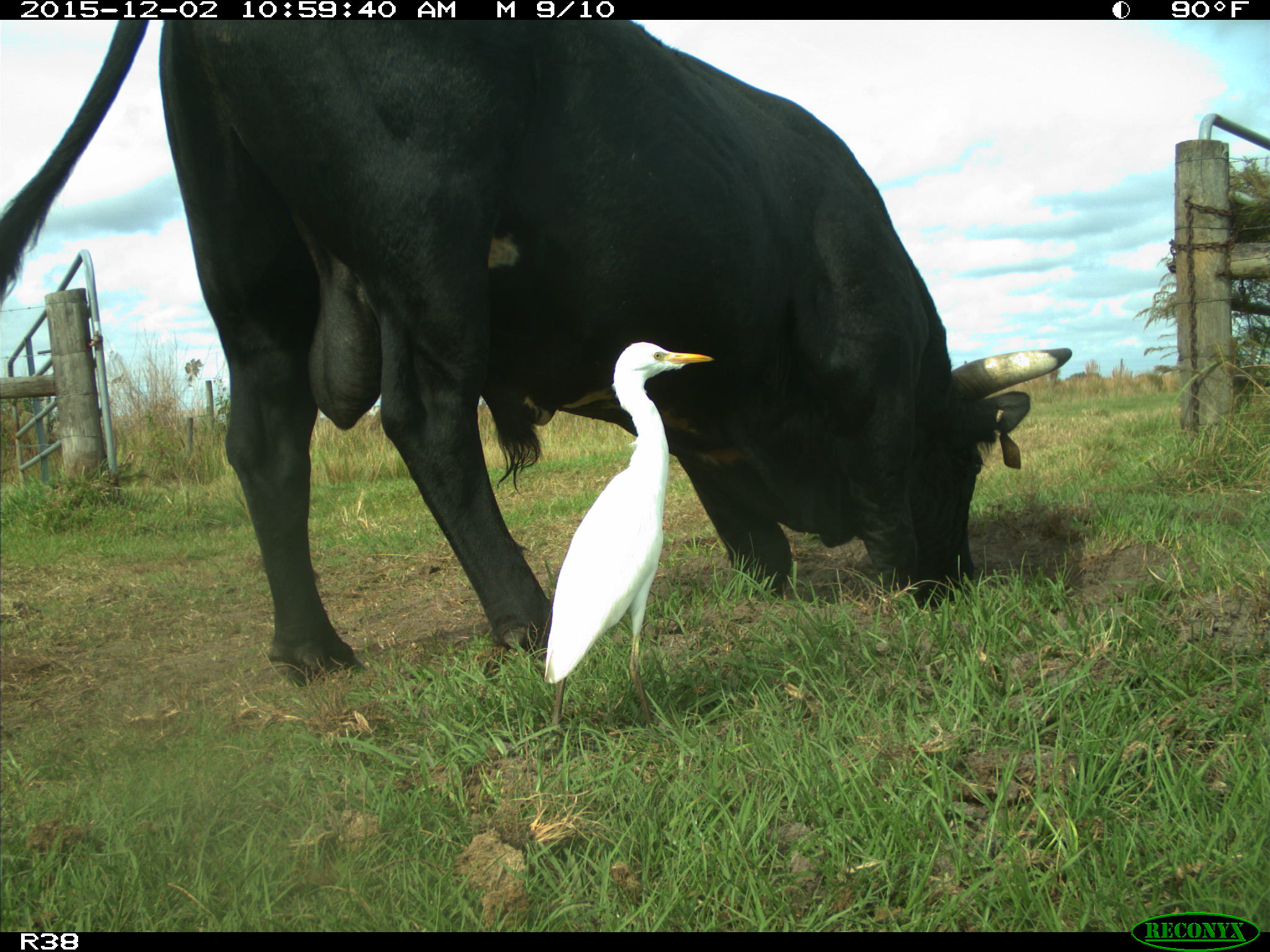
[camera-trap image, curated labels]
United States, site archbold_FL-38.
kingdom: Animalia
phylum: Chordata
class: Mammalia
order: Artiodactyla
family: Bovidae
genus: Bos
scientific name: Bos taurus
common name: domestic cow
Bos taurus (domestic cow).